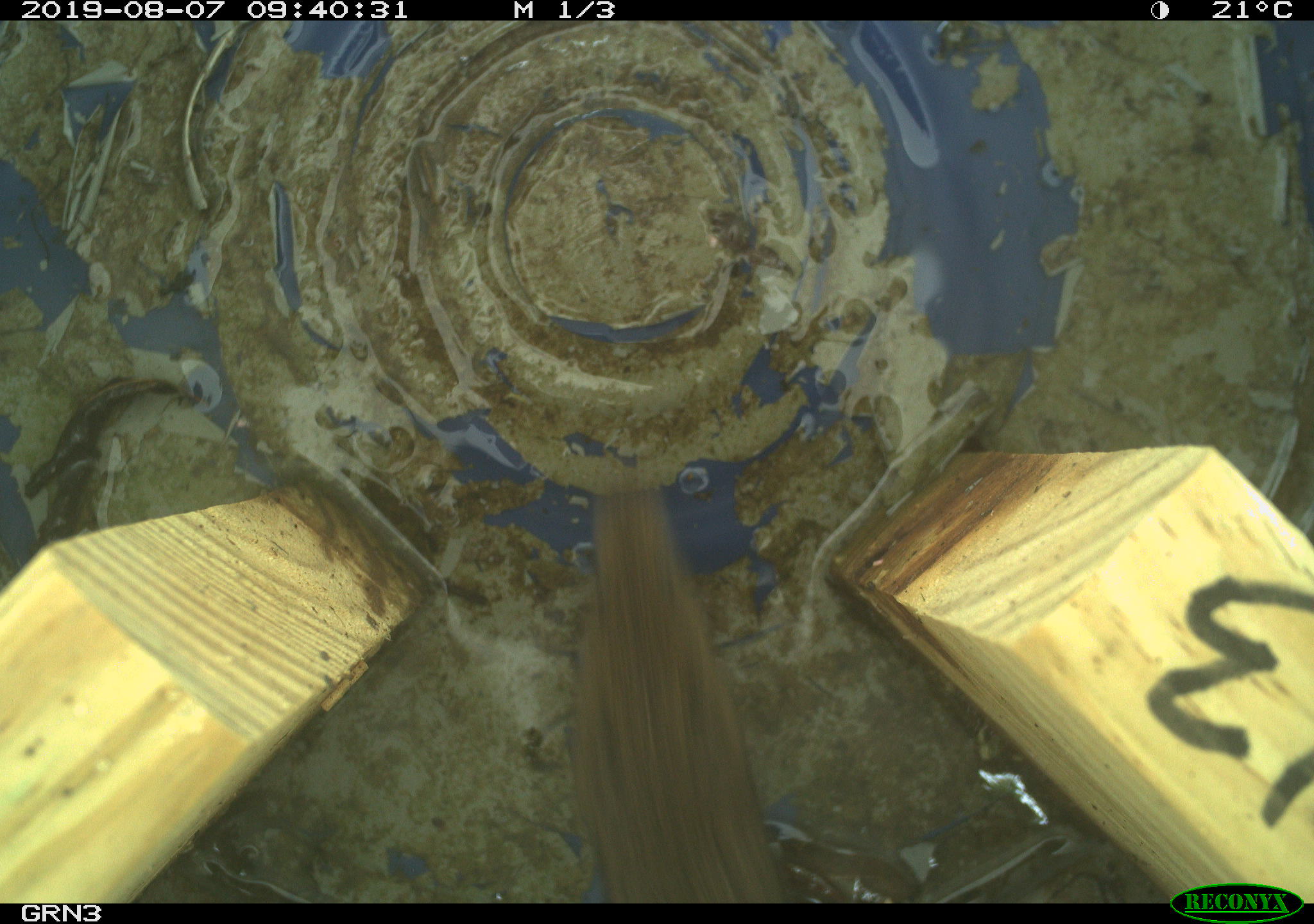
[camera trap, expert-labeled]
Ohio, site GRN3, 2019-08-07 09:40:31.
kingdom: Animalia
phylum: Chordata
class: Mammalia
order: Rodentia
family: Cricetidae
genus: Microtus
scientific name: Microtus pennsylvanicus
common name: meadow vole